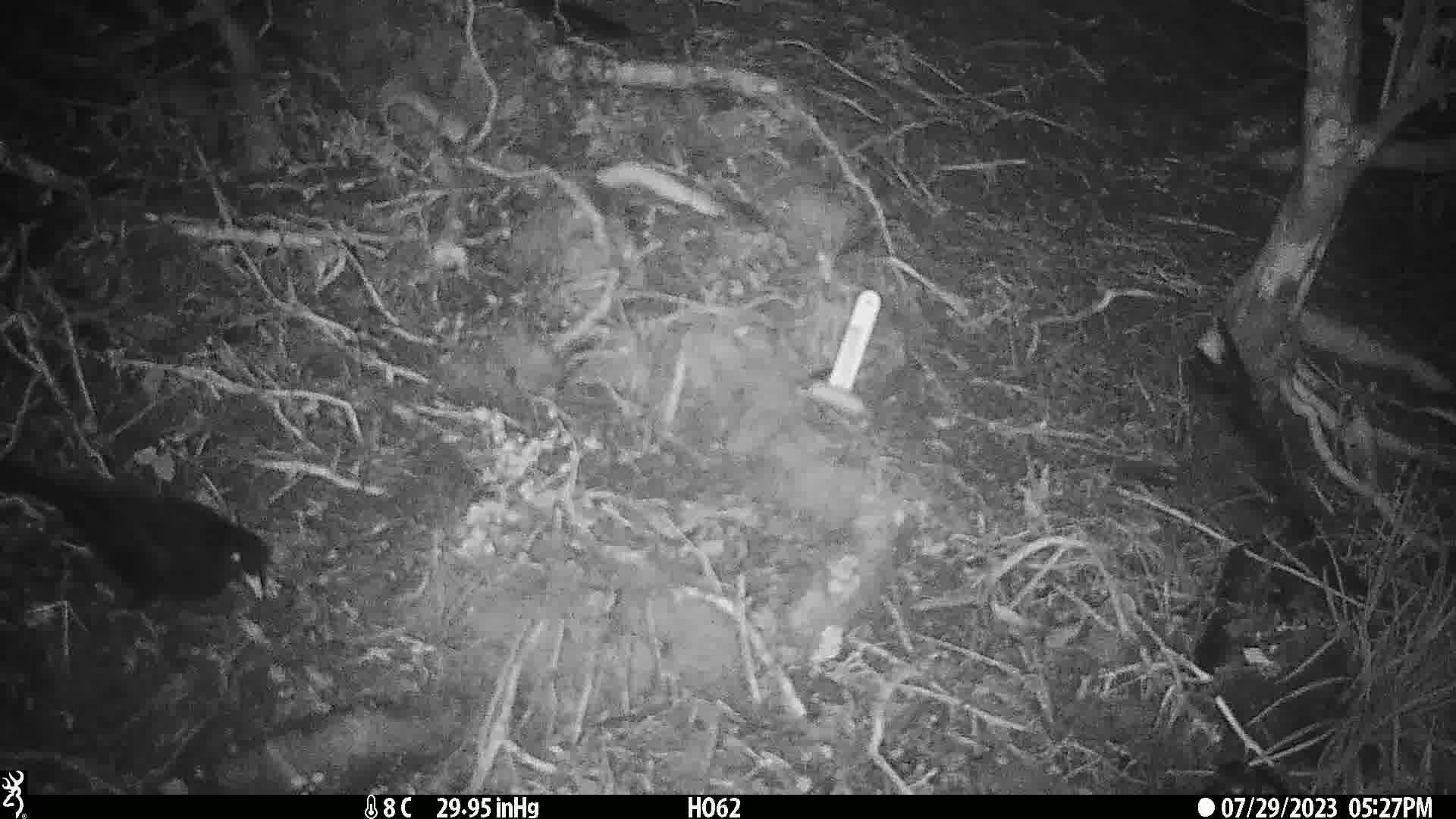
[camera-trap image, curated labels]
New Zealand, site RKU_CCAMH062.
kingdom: Animalia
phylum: Chordata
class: Aves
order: Passeriformes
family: Turdidae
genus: Turdus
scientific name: Turdus merula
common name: eurasian blackbird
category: blackbird